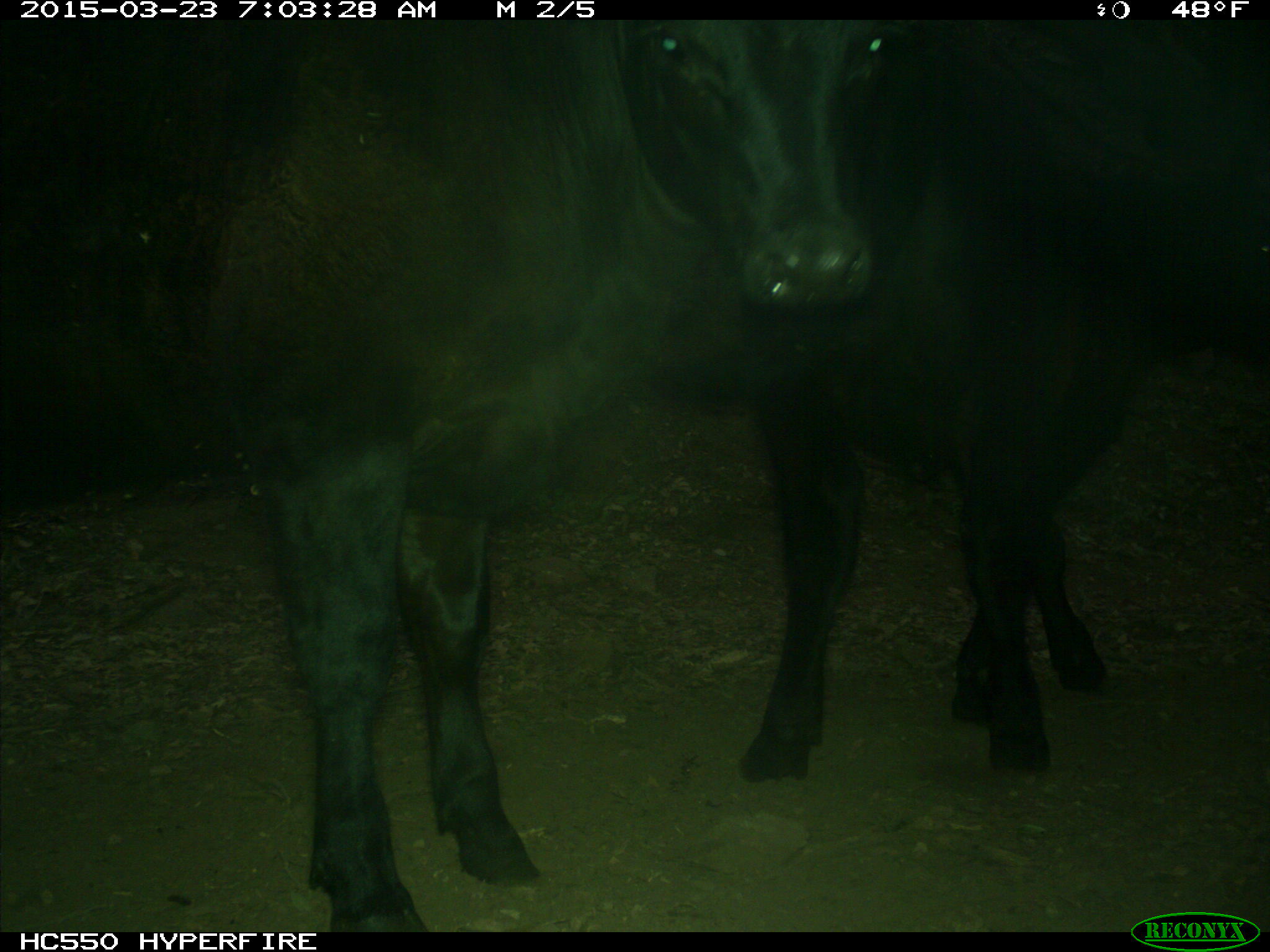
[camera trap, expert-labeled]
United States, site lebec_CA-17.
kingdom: Animalia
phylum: Chordata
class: Mammalia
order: Artiodactyla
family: Bovidae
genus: Bos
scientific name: Bos taurus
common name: domestic cow